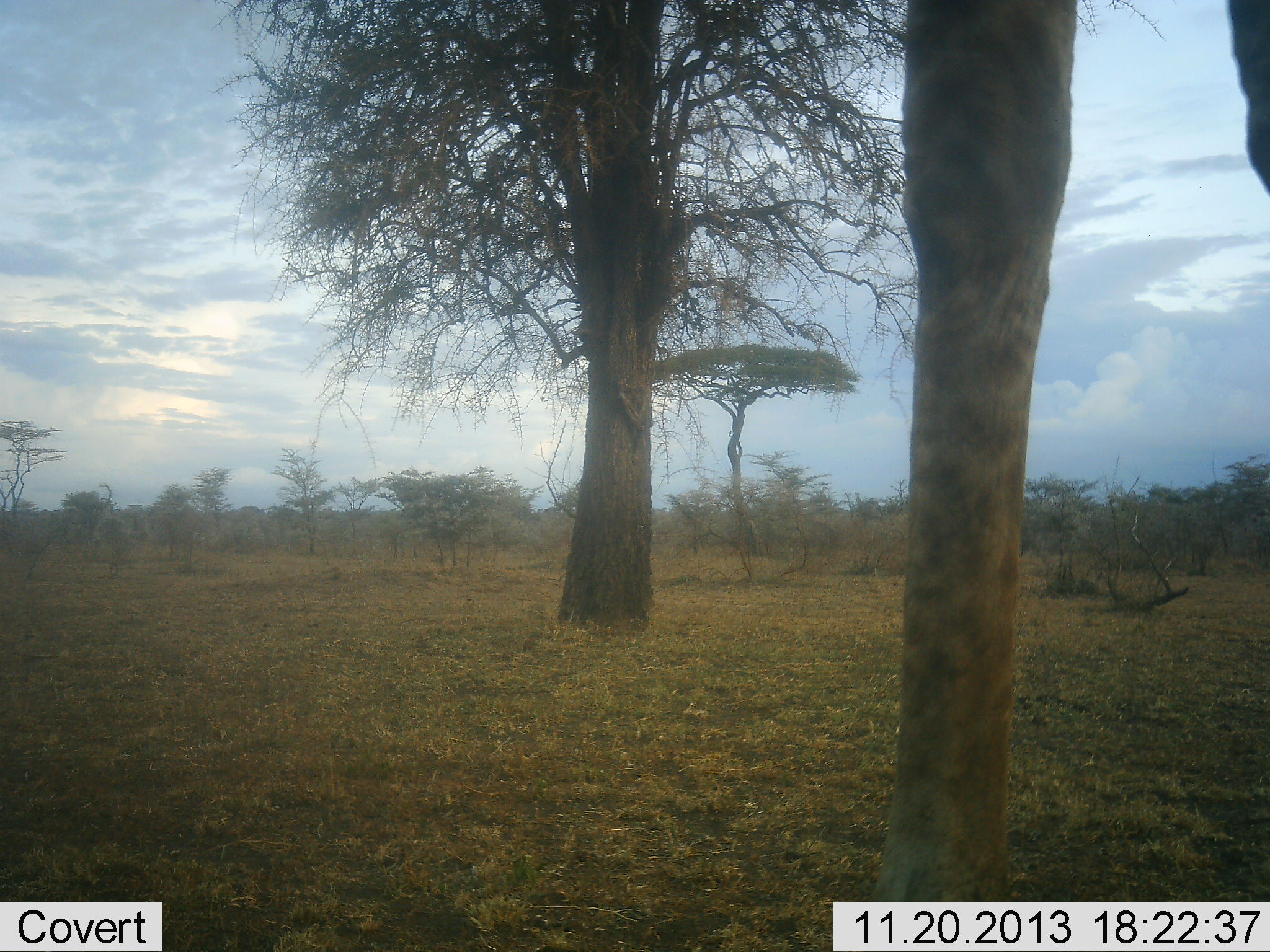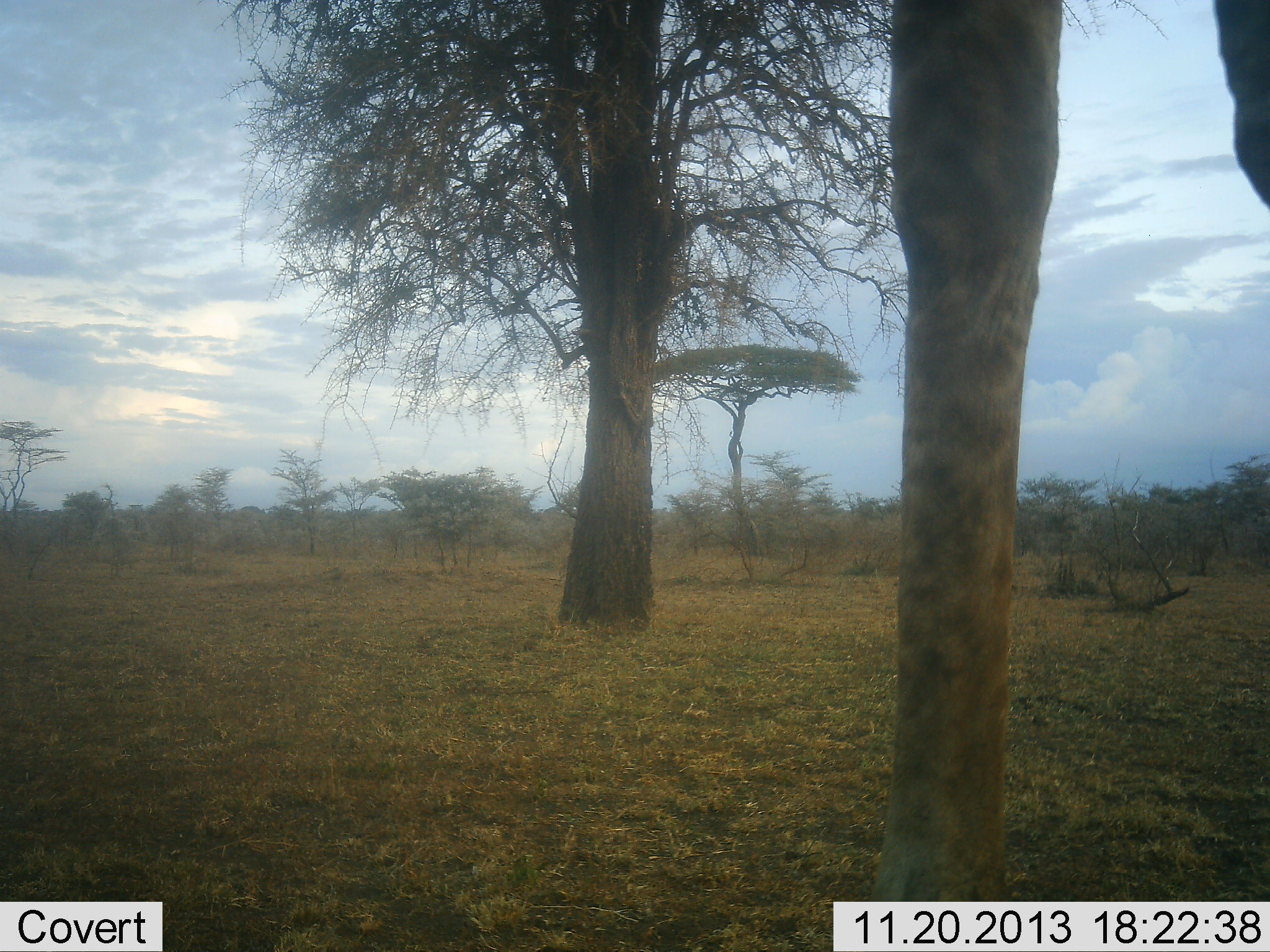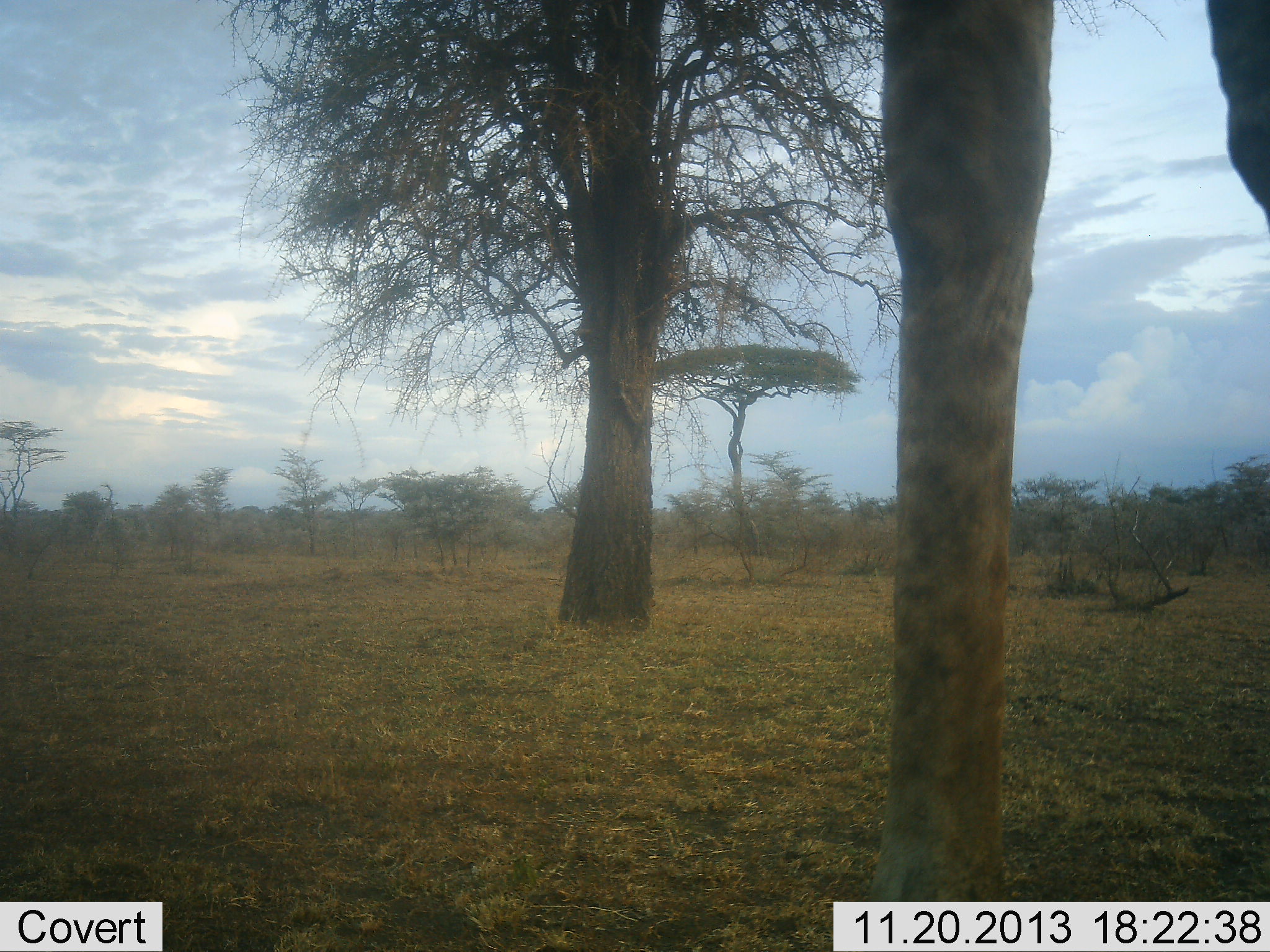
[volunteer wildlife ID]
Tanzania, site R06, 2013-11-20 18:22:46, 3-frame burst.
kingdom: Animalia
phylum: Chordata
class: Mammalia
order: Artiodactyla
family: Giraffidae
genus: Giraffa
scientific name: Giraffa camelopardalis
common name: giraffe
Giraffe (Giraffa camelopardalis), count 1. Behavior (volunteer vote fractions): standing 100%, resting 0%, moving 0%, interacting 0%. Young present (vote fraction): 0%. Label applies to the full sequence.